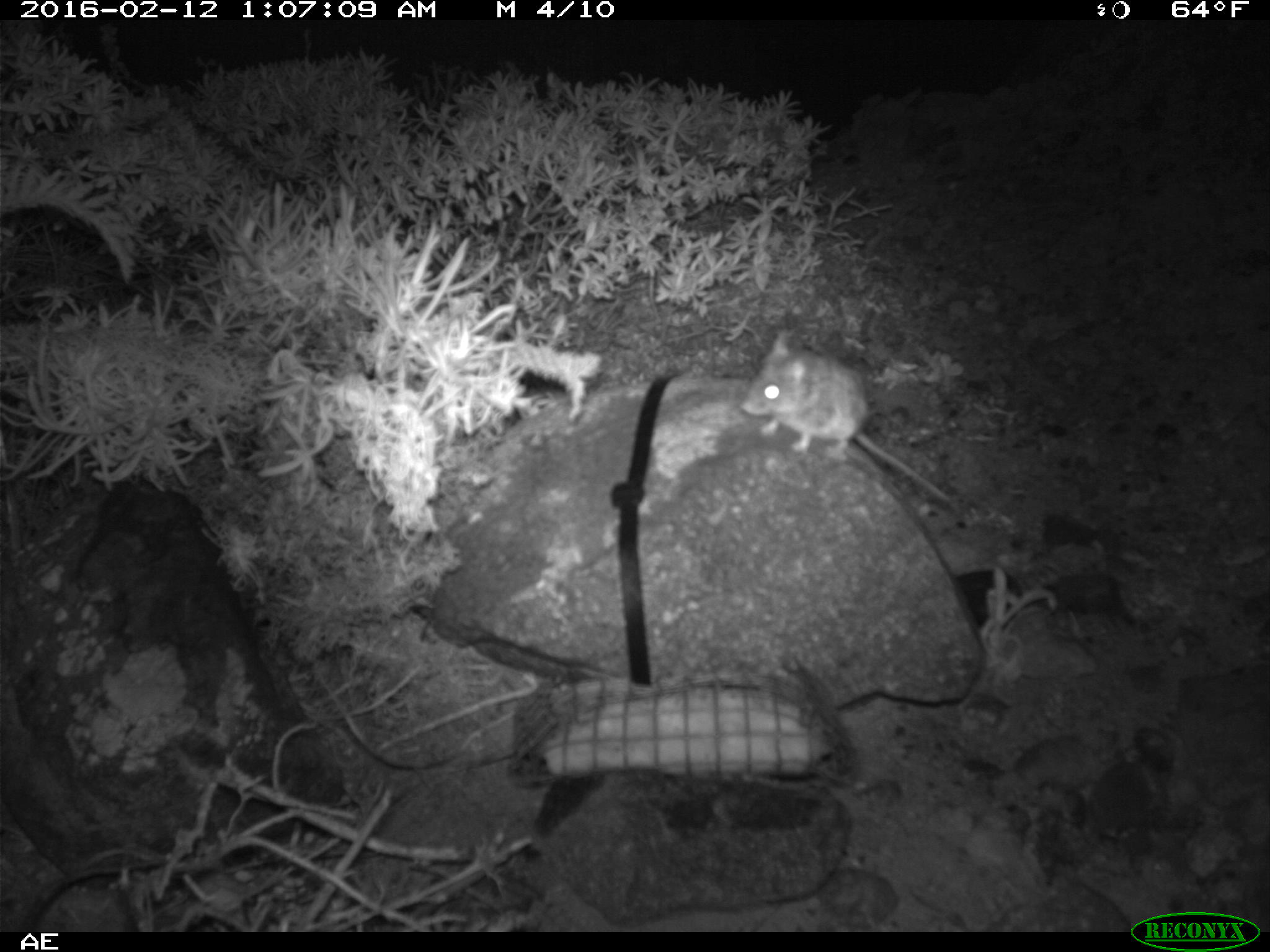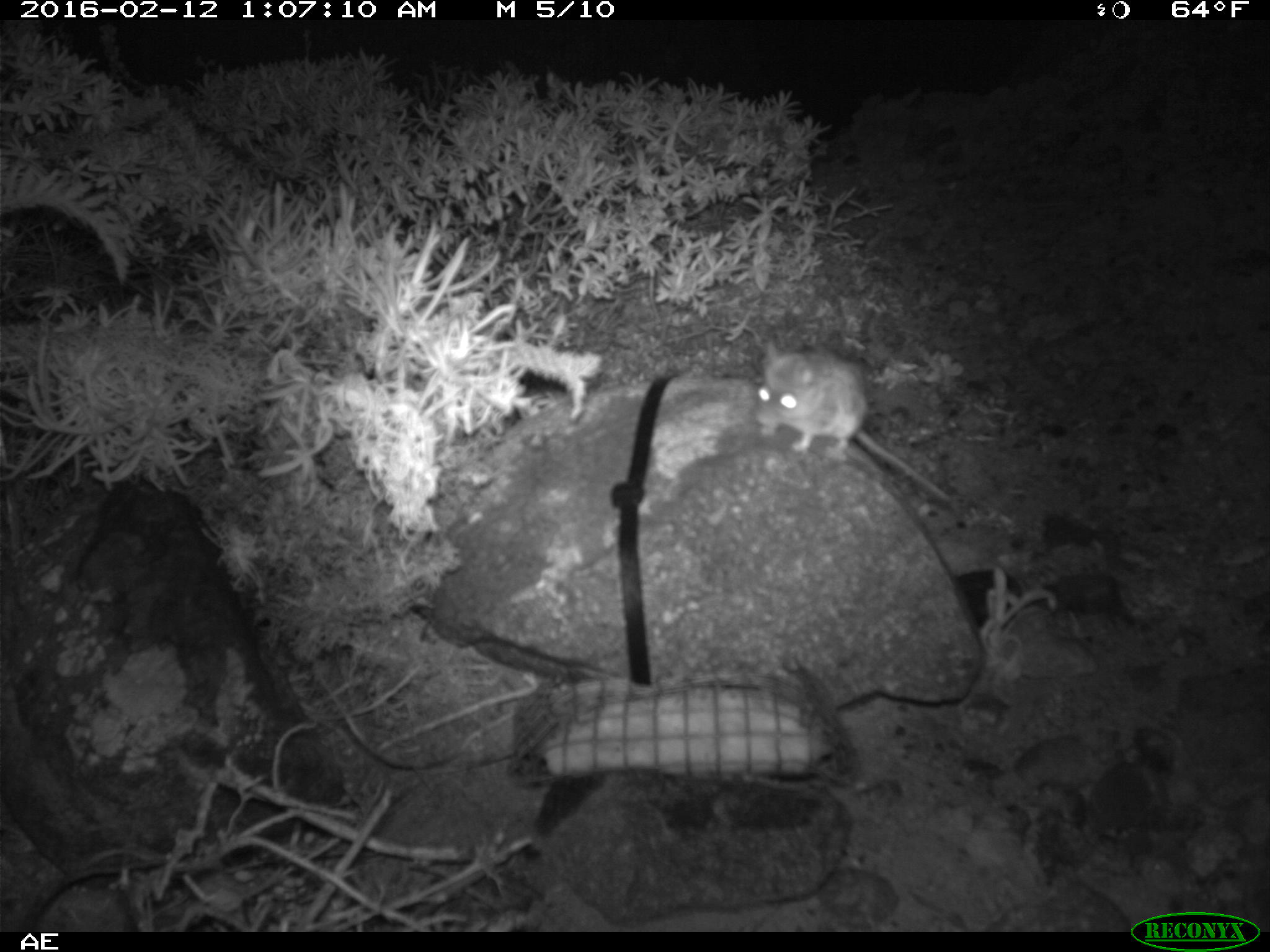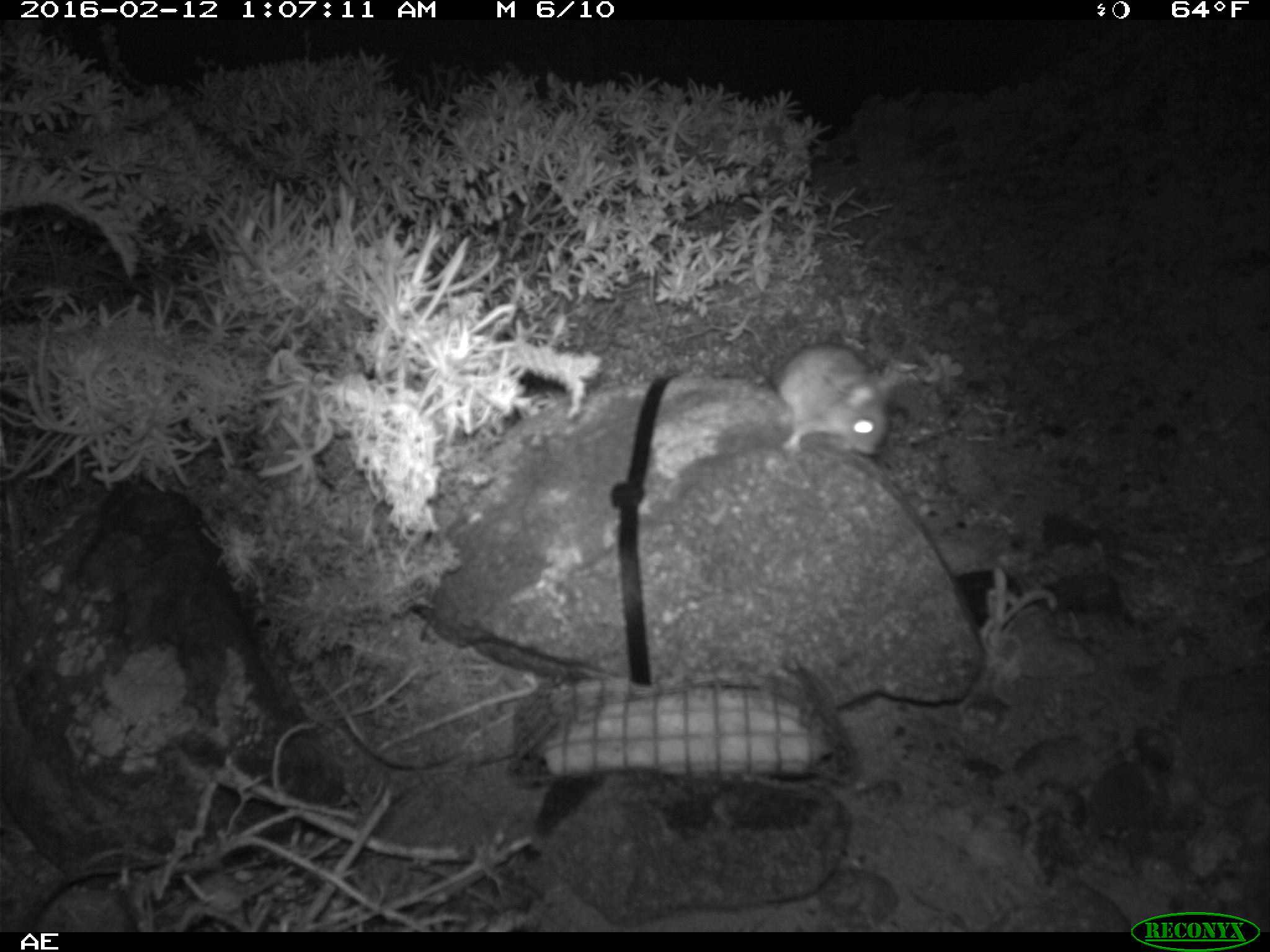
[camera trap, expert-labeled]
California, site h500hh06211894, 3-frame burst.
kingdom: Animalia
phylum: Chordata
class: Mammalia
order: Rodentia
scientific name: Rodentia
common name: rodent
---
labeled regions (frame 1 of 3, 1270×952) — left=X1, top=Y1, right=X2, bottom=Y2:
rodent: left=740, top=328, right=959, bottom=511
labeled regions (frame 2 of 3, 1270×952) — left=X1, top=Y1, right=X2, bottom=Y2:
rodent: left=757, top=342, right=948, bottom=501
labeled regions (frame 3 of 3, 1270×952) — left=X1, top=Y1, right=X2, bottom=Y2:
rodent: left=746, top=337, right=901, bottom=457